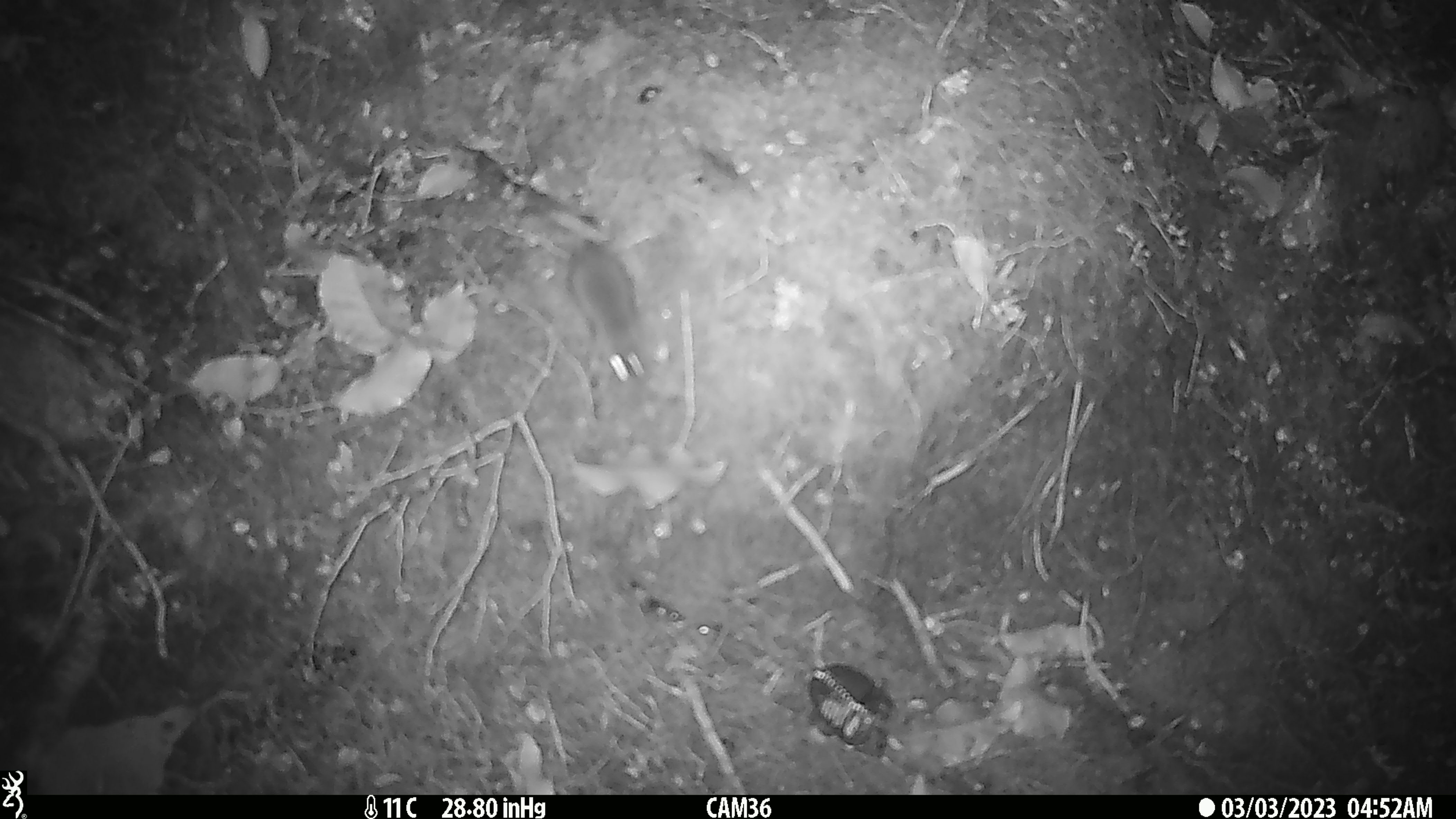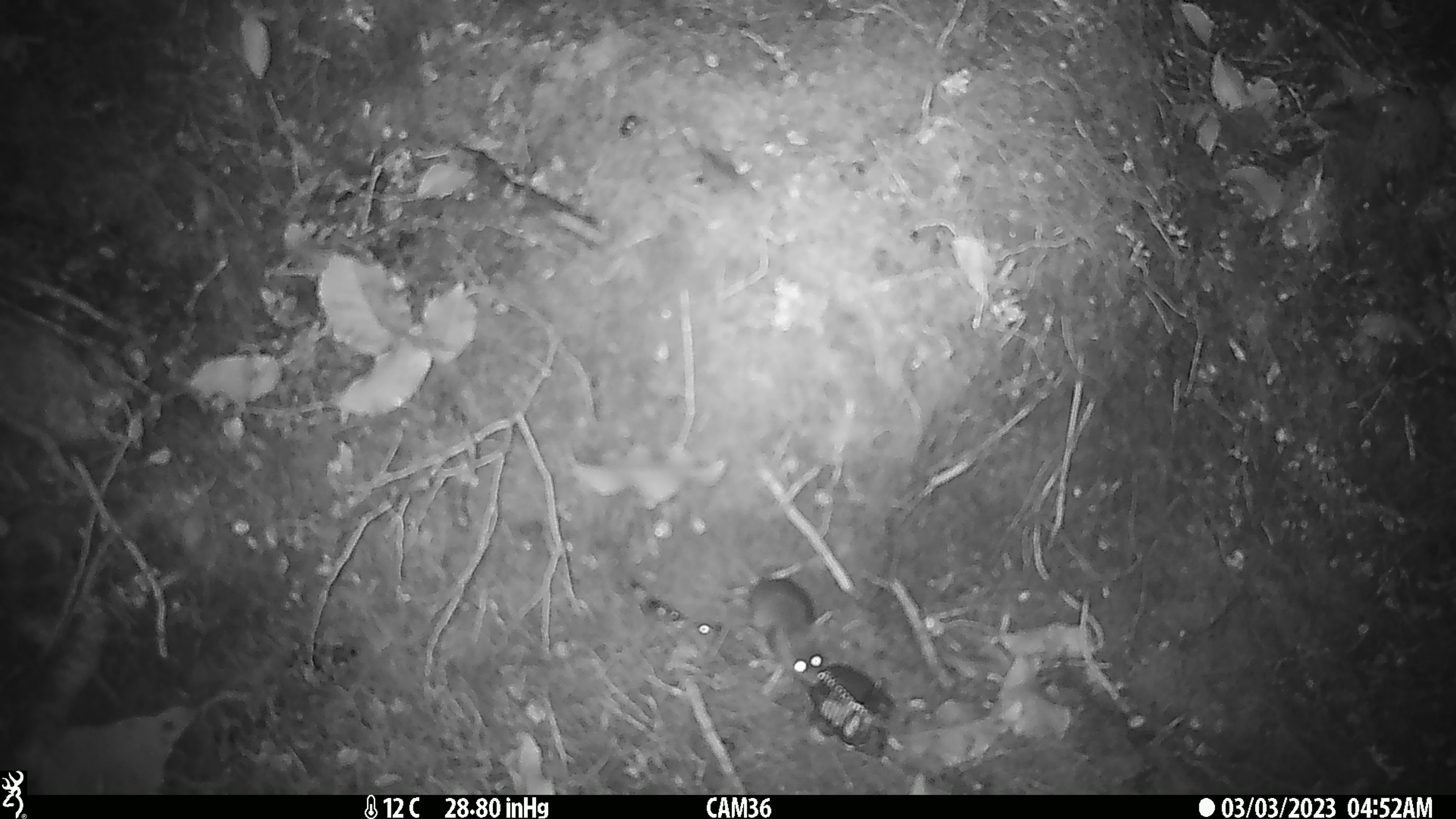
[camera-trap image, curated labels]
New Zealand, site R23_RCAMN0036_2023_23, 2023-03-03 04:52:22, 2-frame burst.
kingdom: Animalia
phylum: Chordata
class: Mammalia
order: Rodentia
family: Muridae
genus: Mus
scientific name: Mus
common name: mouse